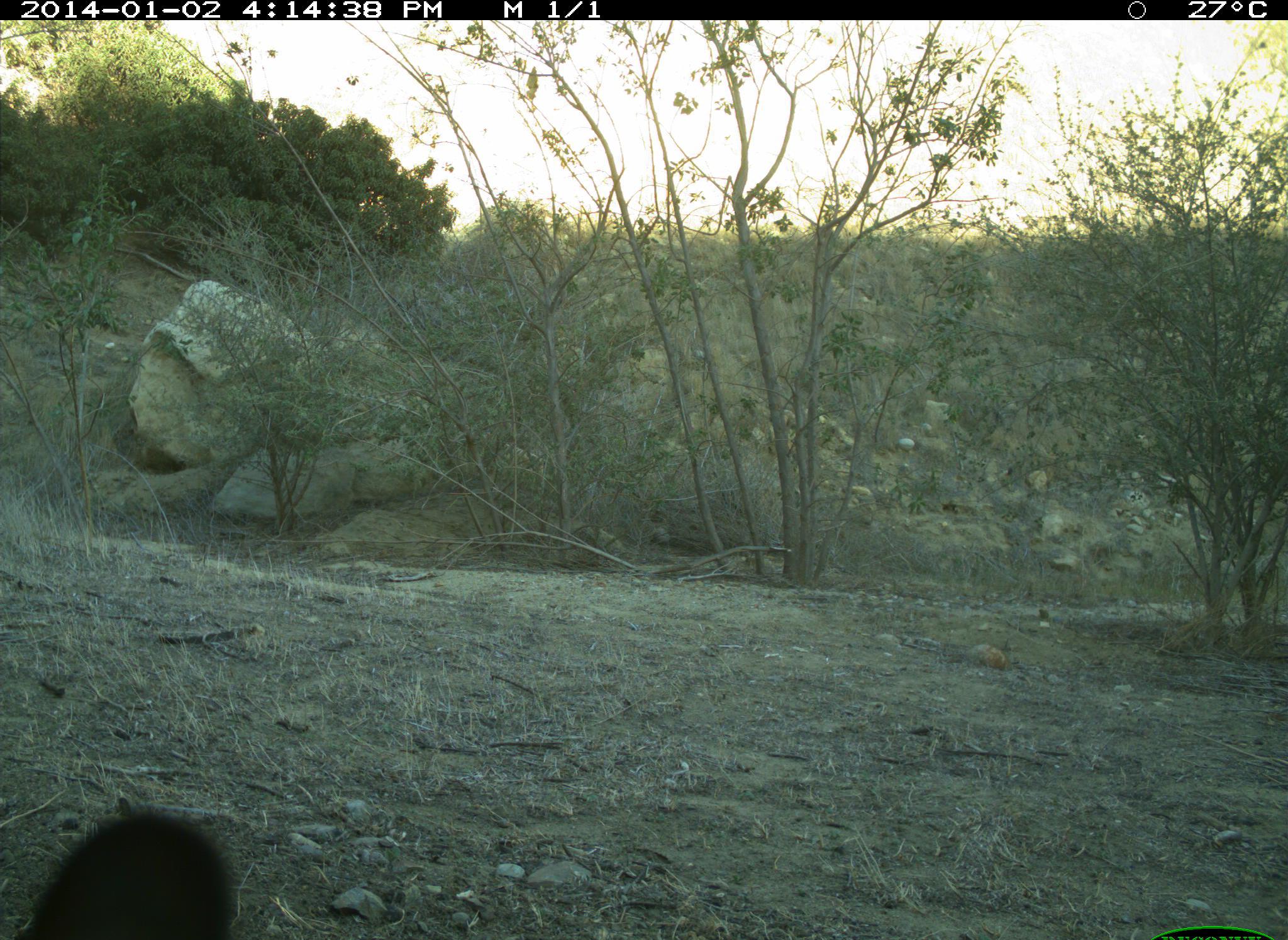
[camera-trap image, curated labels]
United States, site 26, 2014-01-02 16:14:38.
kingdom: Animalia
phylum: Chordata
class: Mammalia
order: Lagomorpha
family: Leporidae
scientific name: Leporidae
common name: rabbits and hares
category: rabbit